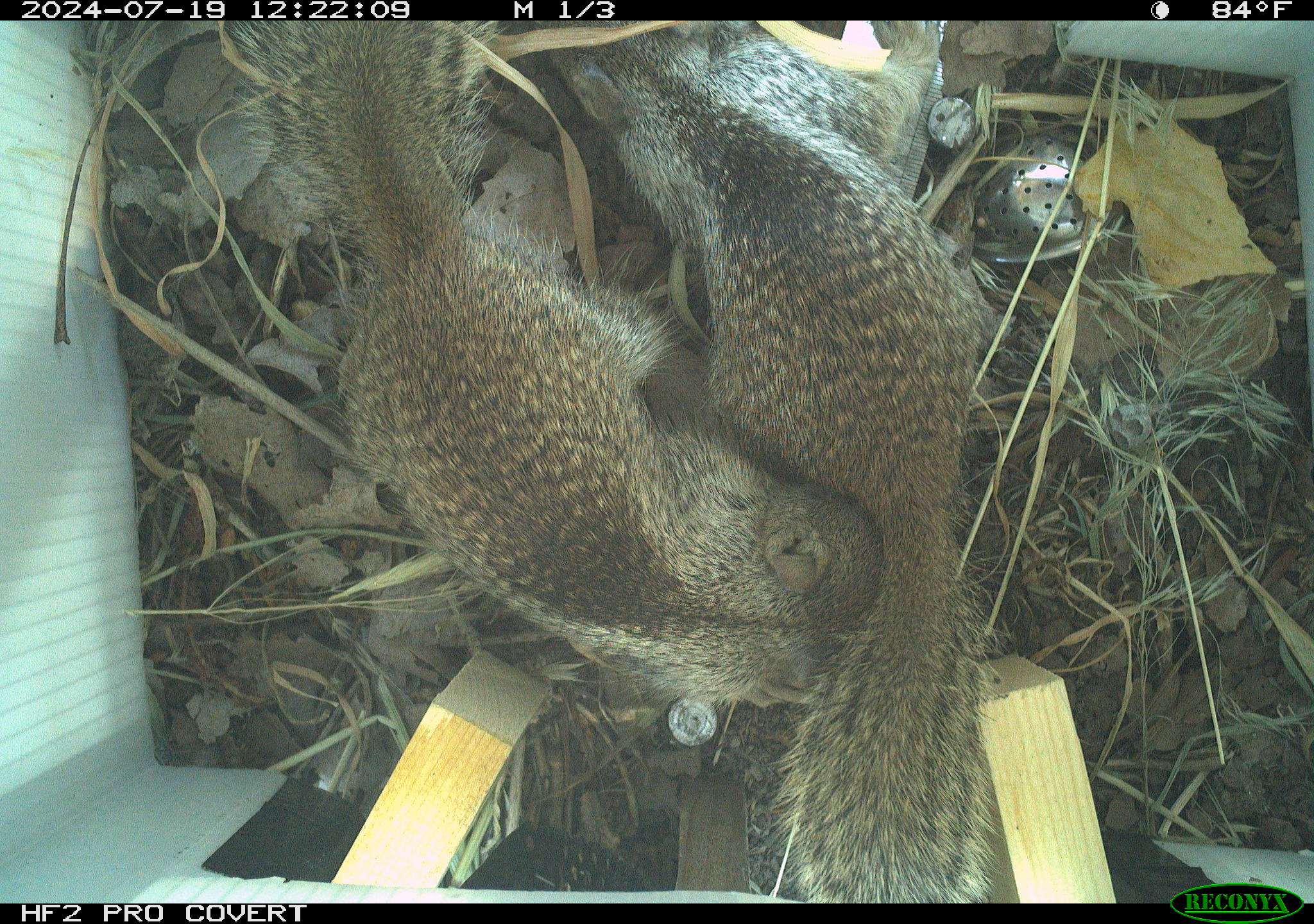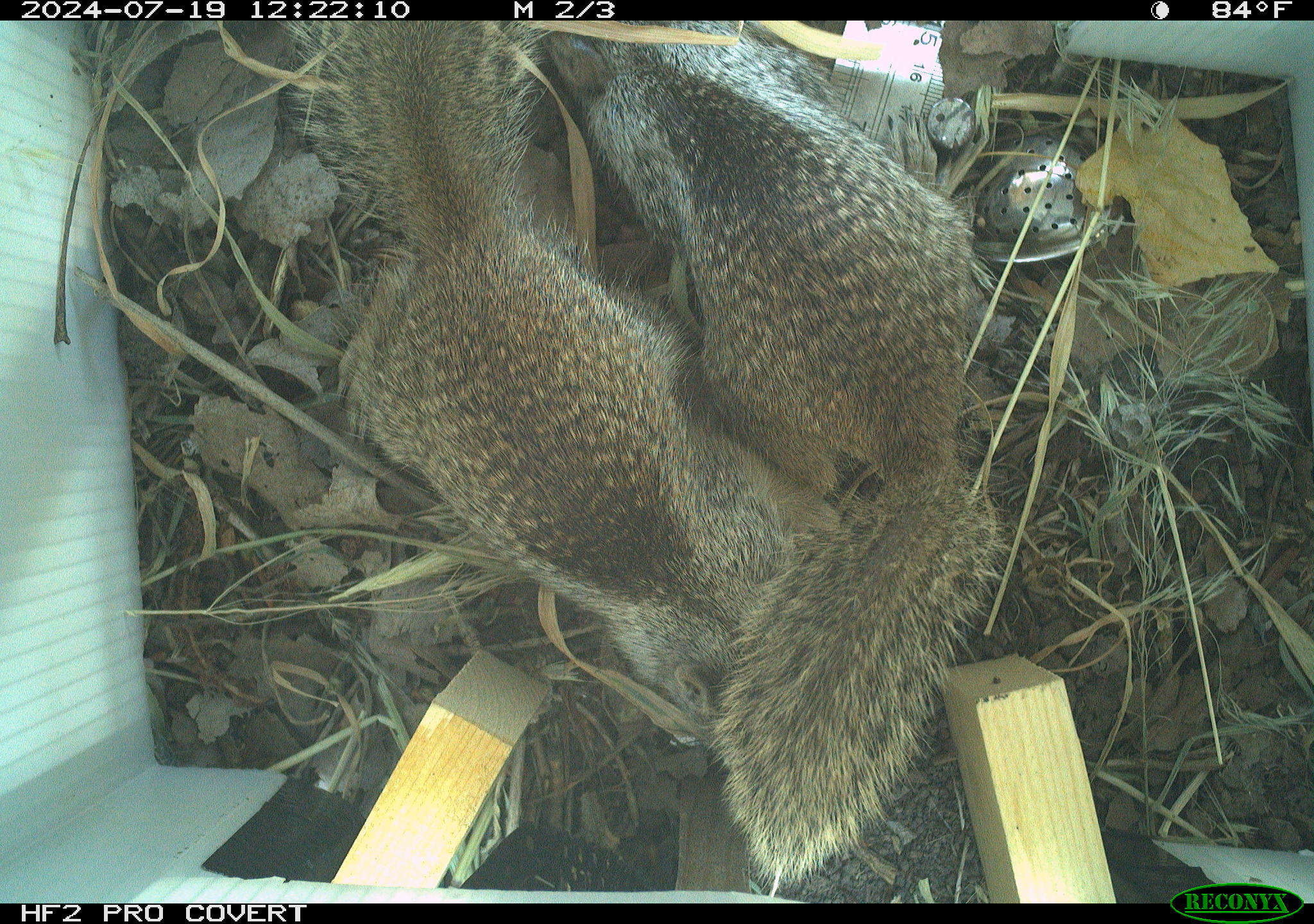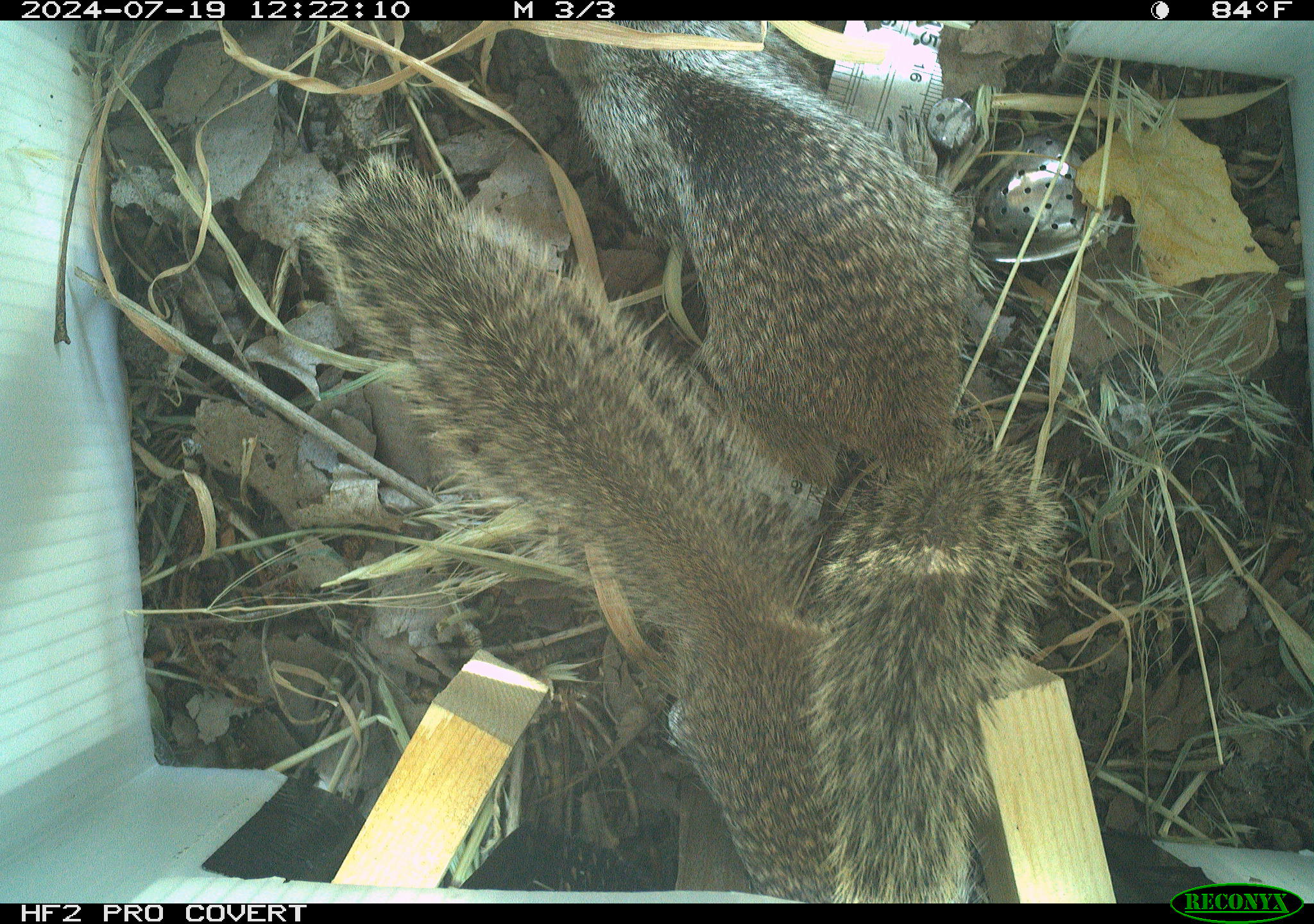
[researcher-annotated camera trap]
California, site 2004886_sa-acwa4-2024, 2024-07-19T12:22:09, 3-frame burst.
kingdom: Animalia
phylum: Chordata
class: Mammalia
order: Rodentia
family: Sciuridae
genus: Otospermophilus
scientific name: Otospermophilus beecheyi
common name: california ground squirrel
California ground squirrel (Otospermophilus beecheyi).